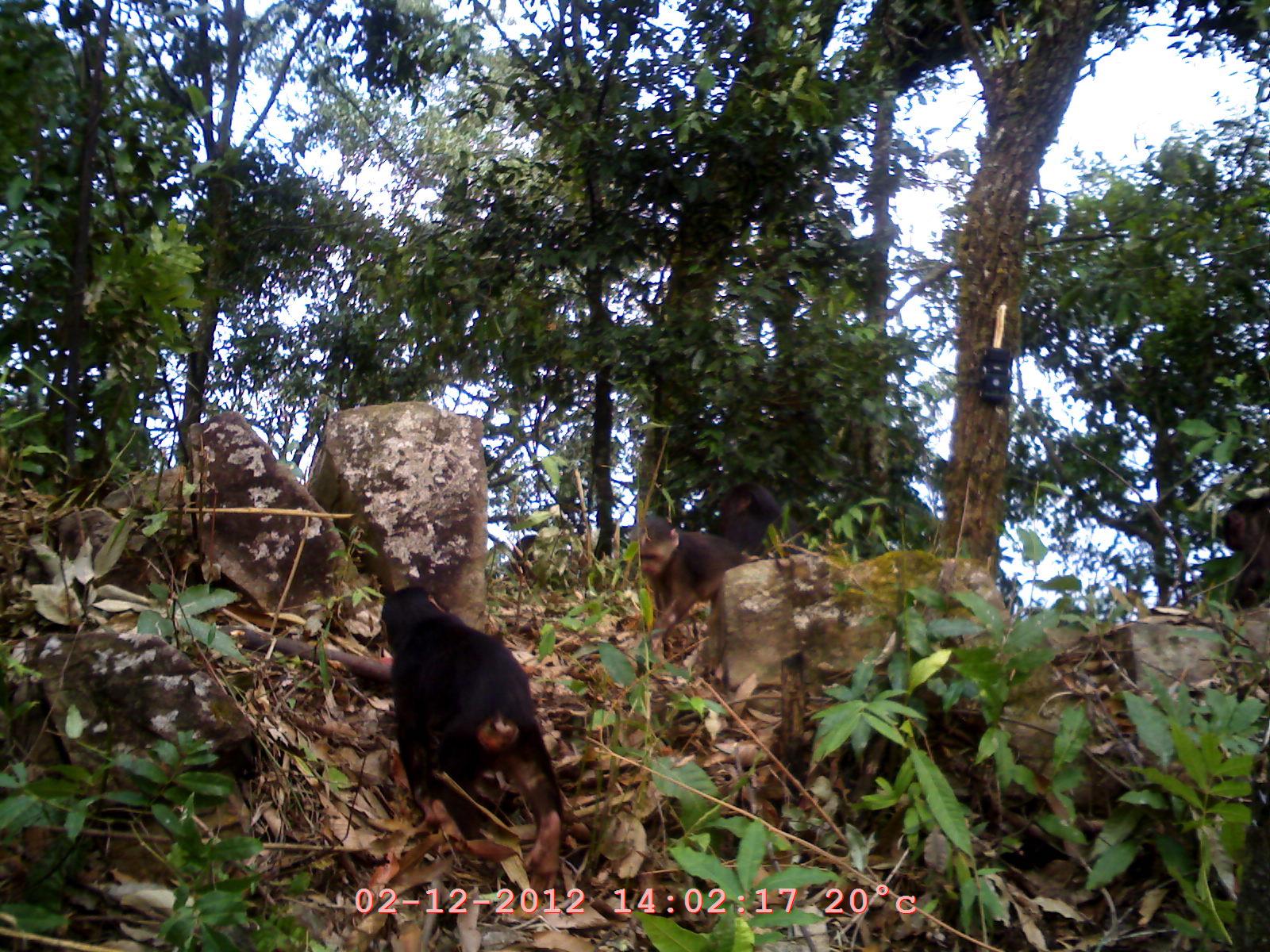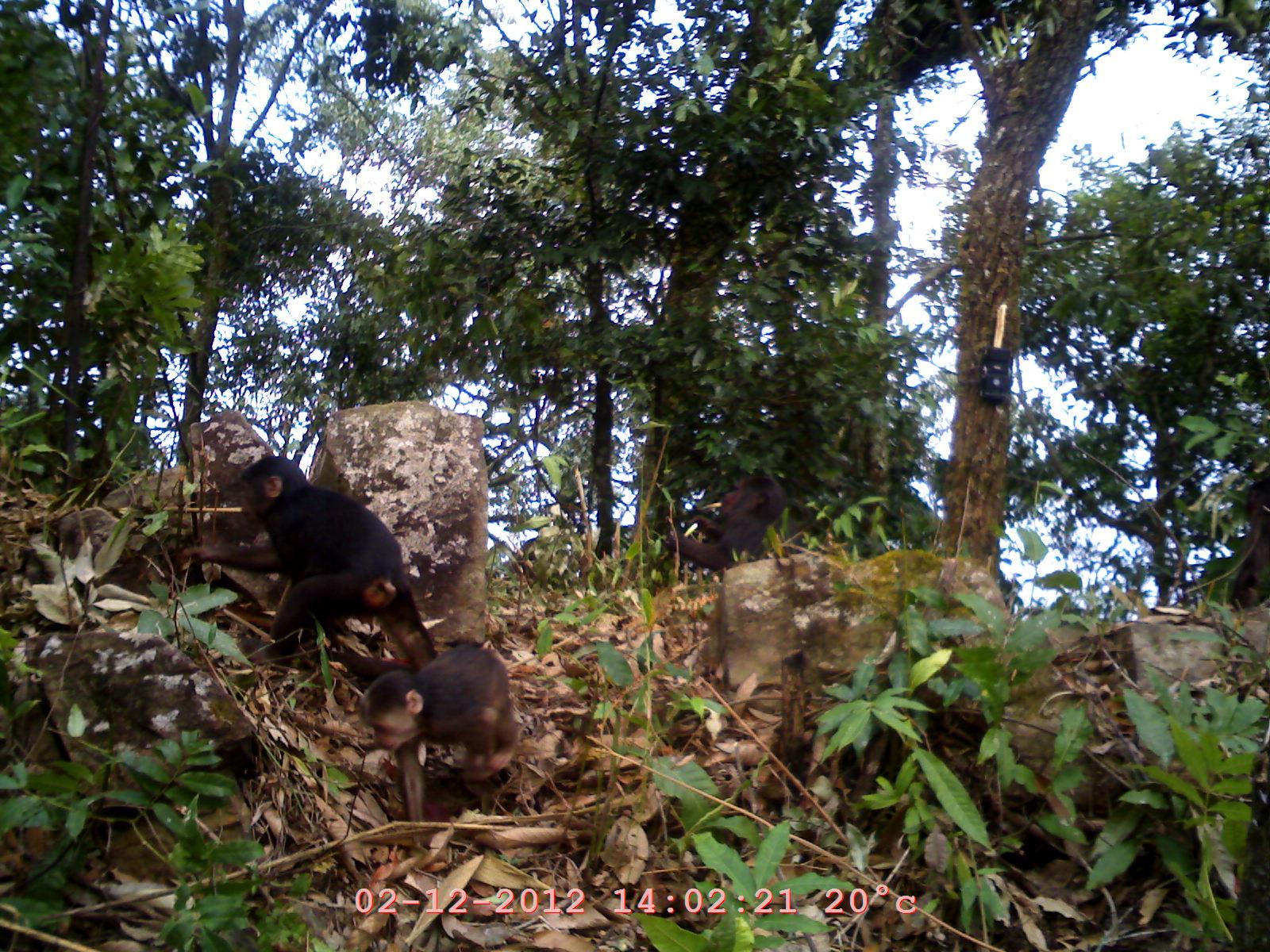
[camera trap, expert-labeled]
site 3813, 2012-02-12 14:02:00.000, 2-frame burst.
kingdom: Animalia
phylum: Chordata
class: Mammalia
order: Primates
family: Cercopithecidae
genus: Macaca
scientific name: Macaca arctoides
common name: stump-tailed macaque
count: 5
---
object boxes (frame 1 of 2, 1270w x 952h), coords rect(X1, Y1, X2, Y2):
macaca arctoides: rect(366, 579, 569, 889); rect(632, 509, 752, 657); rect(704, 471, 829, 565); rect(1223, 495, 1267, 607)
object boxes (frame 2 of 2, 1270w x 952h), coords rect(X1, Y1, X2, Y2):
macaca arctoides: rect(183, 453, 432, 687); rect(358, 642, 517, 821); rect(660, 472, 782, 572); rect(1224, 463, 1270, 612)